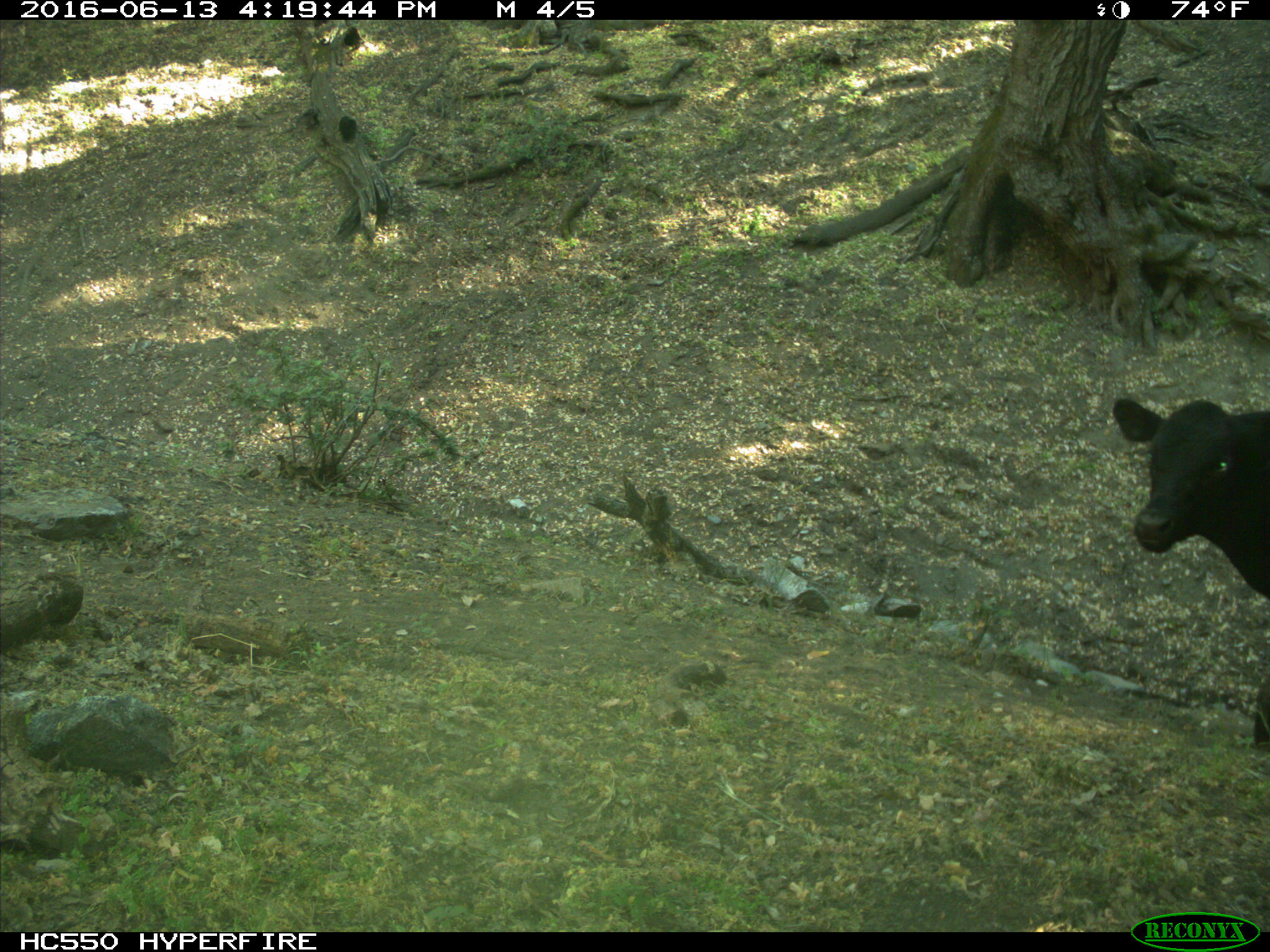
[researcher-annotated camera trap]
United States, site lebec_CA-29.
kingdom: Animalia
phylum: Chordata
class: Mammalia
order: Artiodactyla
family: Bovidae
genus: Bos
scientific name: Bos taurus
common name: domestic cow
Bos taurus (domestic cow).